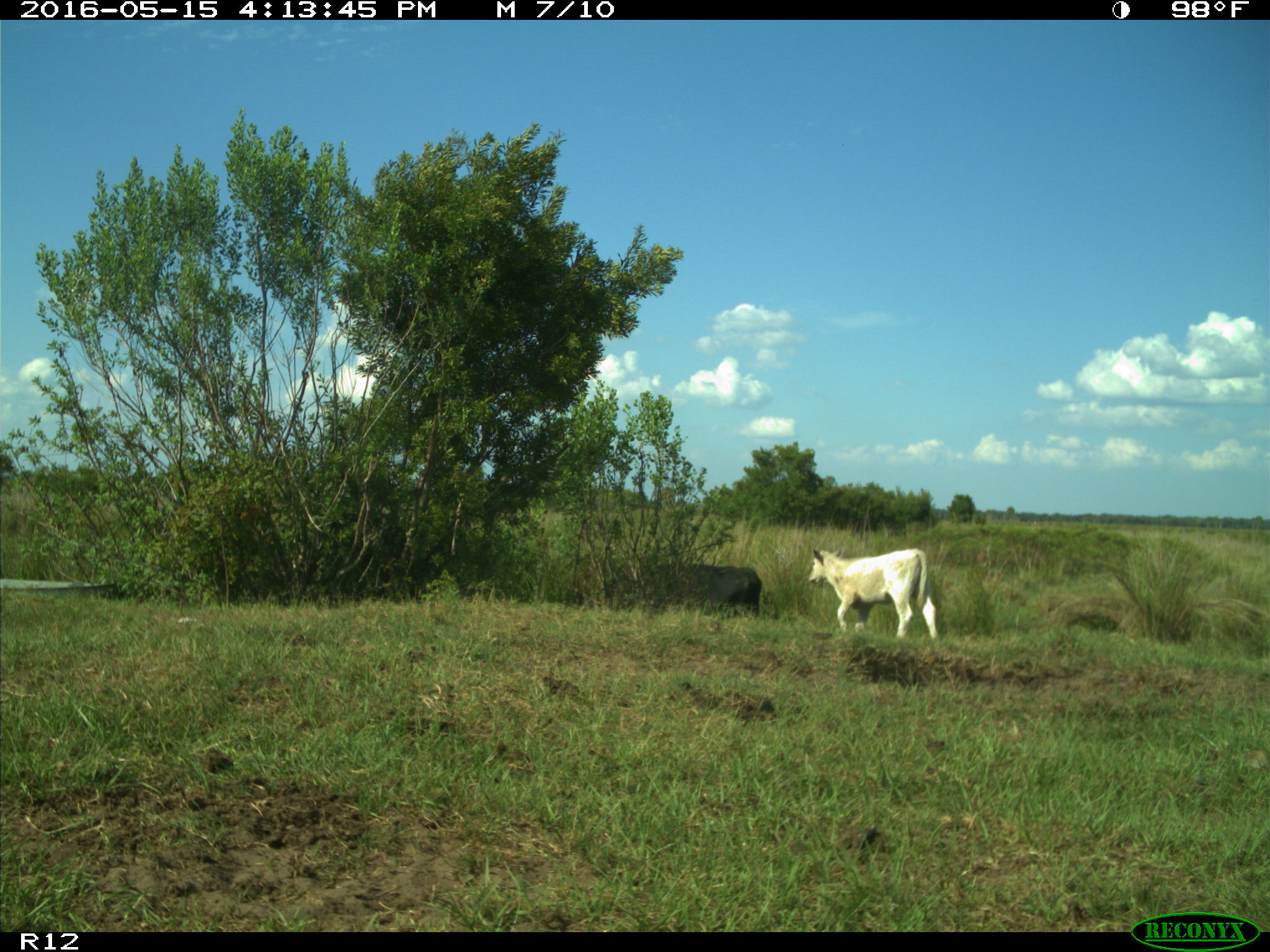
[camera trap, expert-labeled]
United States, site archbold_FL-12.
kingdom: Animalia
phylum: Chordata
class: Mammalia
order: Artiodactyla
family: Bovidae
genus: Bos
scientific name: Bos taurus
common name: domestic cow